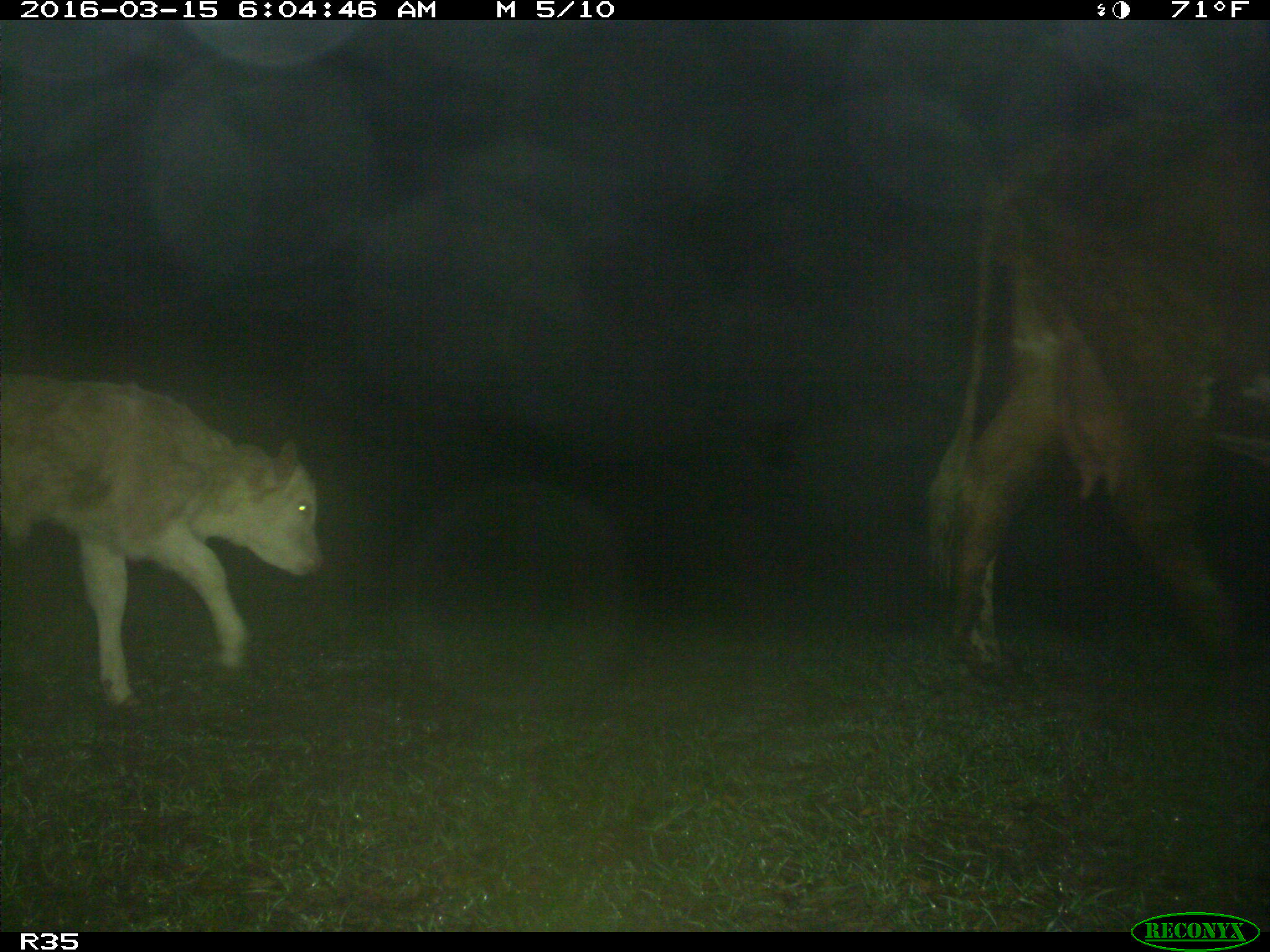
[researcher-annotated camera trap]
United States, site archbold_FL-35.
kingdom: Animalia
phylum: Chordata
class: Mammalia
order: Artiodactyla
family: Bovidae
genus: Bos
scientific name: Bos taurus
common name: domestic cow